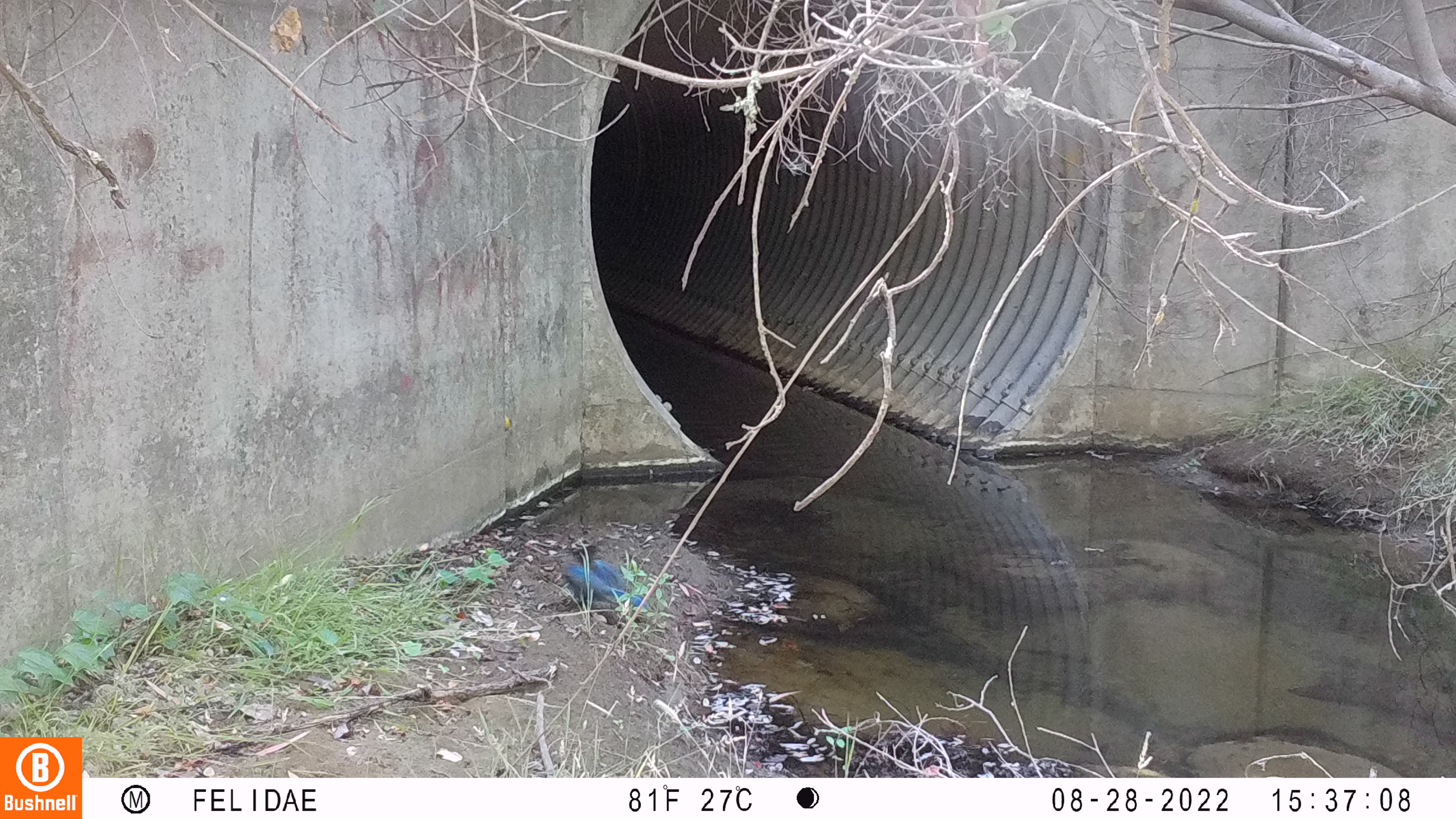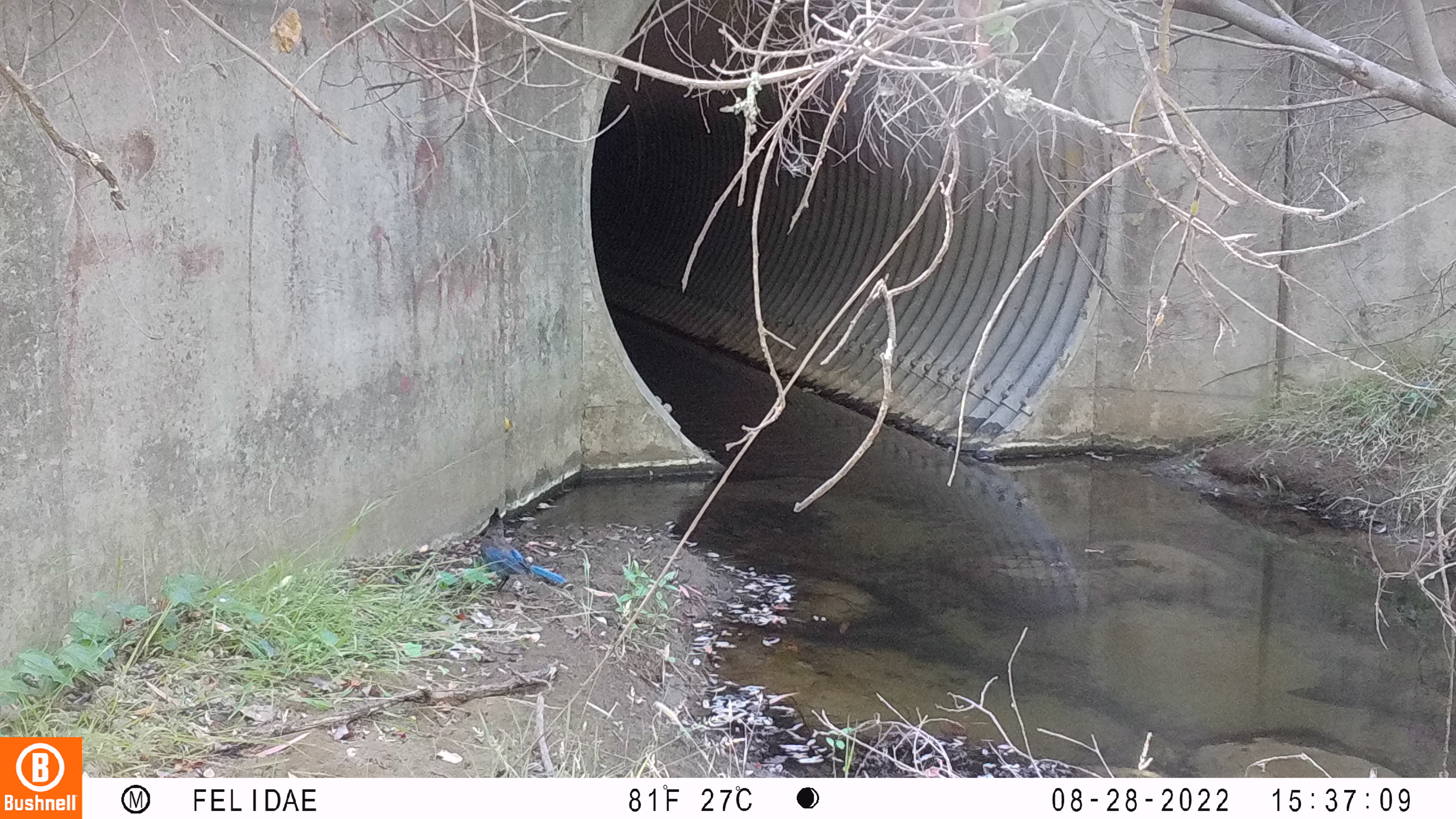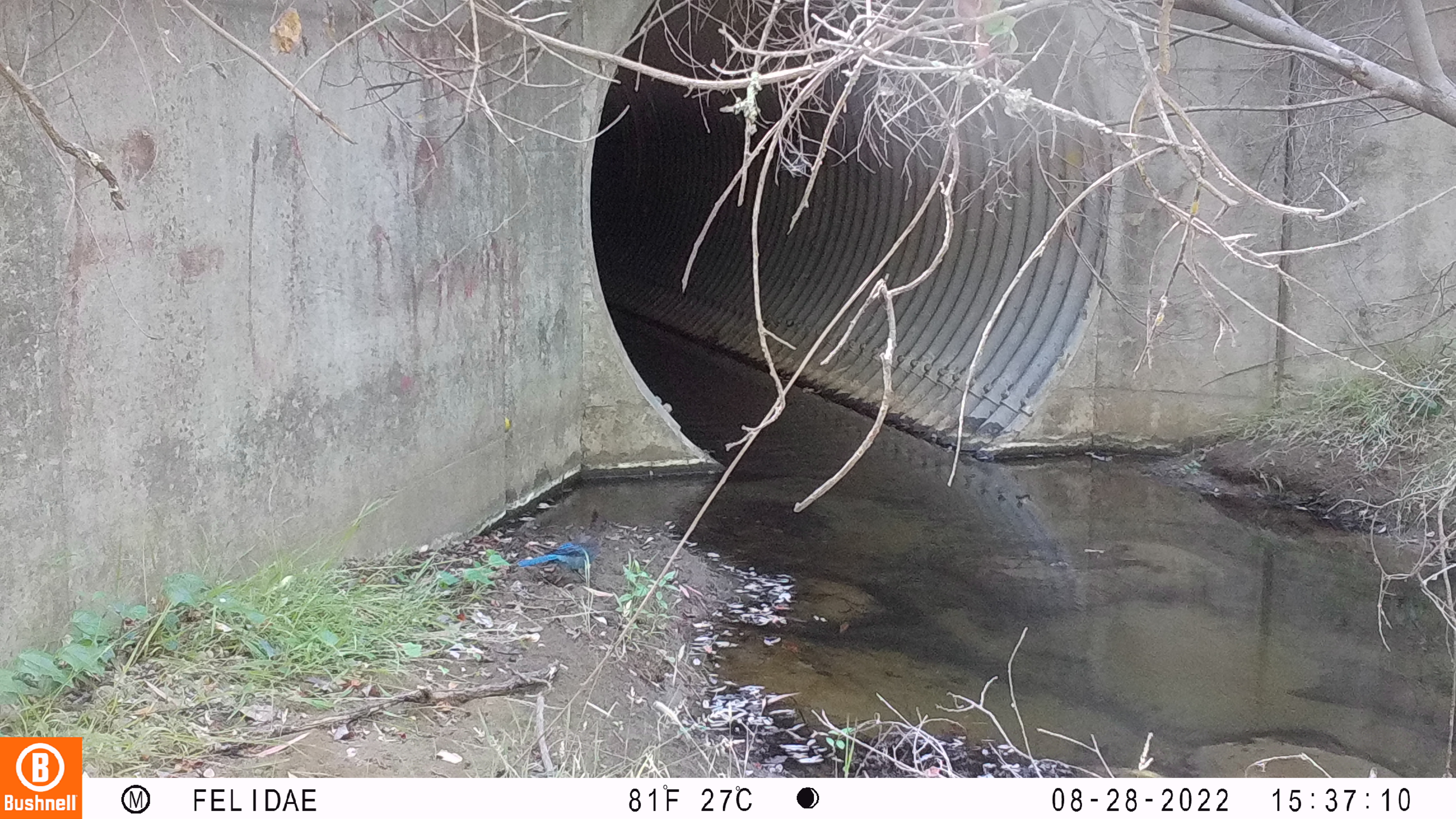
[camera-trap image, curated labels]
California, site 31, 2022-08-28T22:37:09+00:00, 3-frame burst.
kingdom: Animalia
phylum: Chordata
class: Aves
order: Passeriformes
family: Corvidae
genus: Cyanocitta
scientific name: Cyanocitta stelleri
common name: steller's jay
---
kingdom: Animalia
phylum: Chordata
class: Aves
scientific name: Aves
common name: bird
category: unknown bird